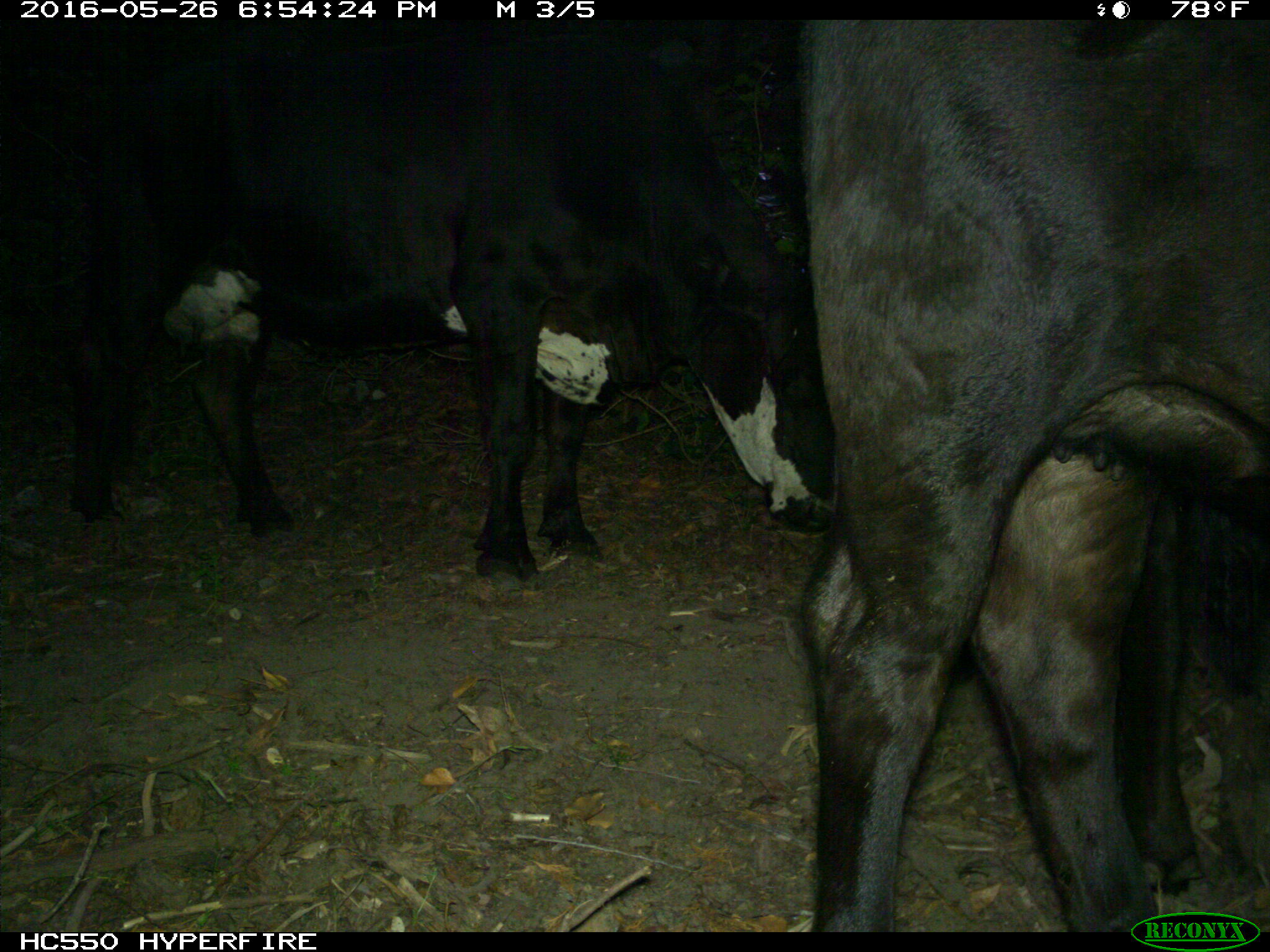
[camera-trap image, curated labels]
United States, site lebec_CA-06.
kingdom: Animalia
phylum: Chordata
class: Mammalia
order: Artiodactyla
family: Bovidae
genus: Bos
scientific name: Bos taurus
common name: domestic cow